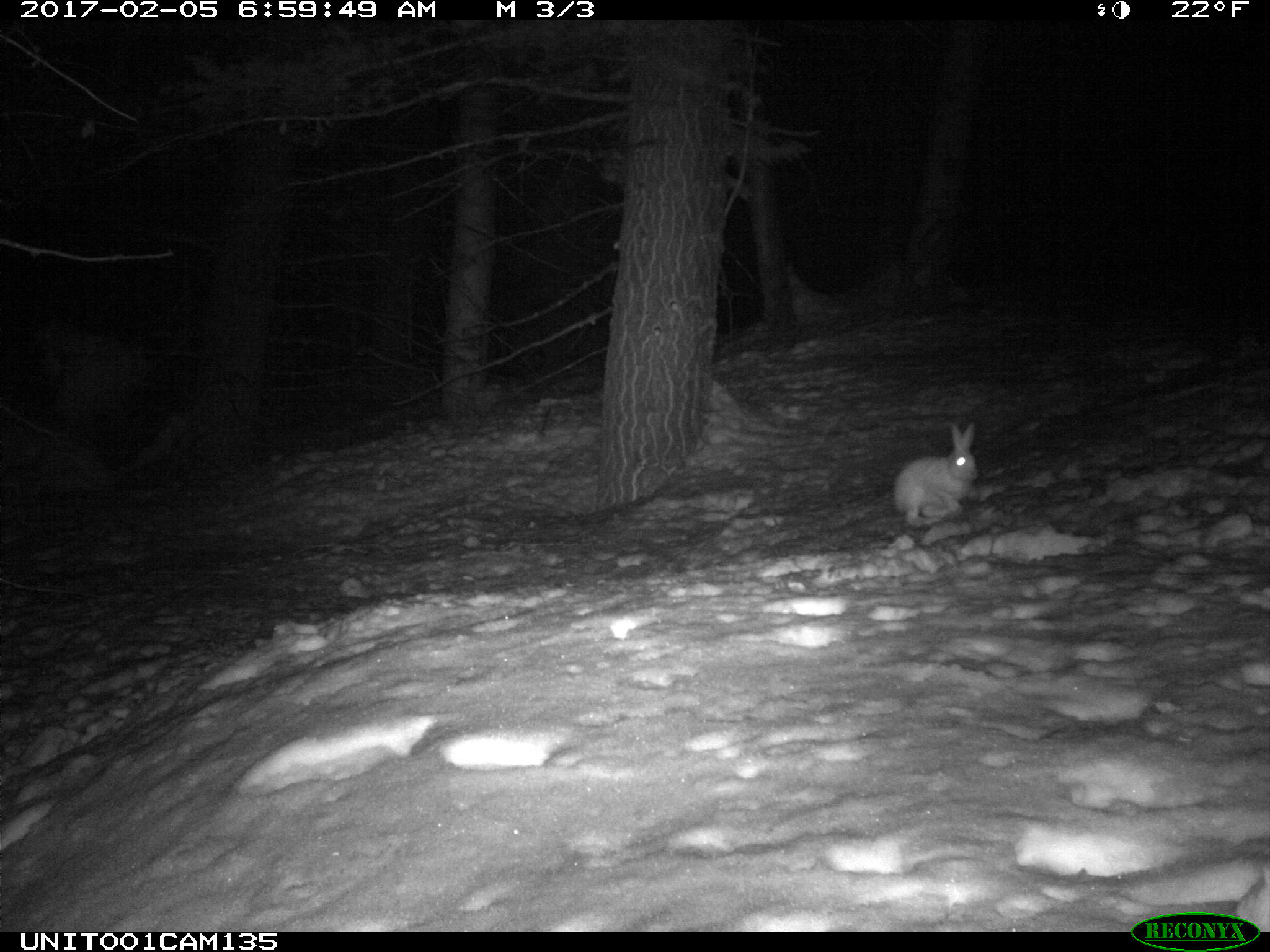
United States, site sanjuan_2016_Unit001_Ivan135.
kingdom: Animalia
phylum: Chordata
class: Mammalia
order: Lagomorpha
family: Leporidae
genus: Lepus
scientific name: Lepus americanus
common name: snowshoe hare